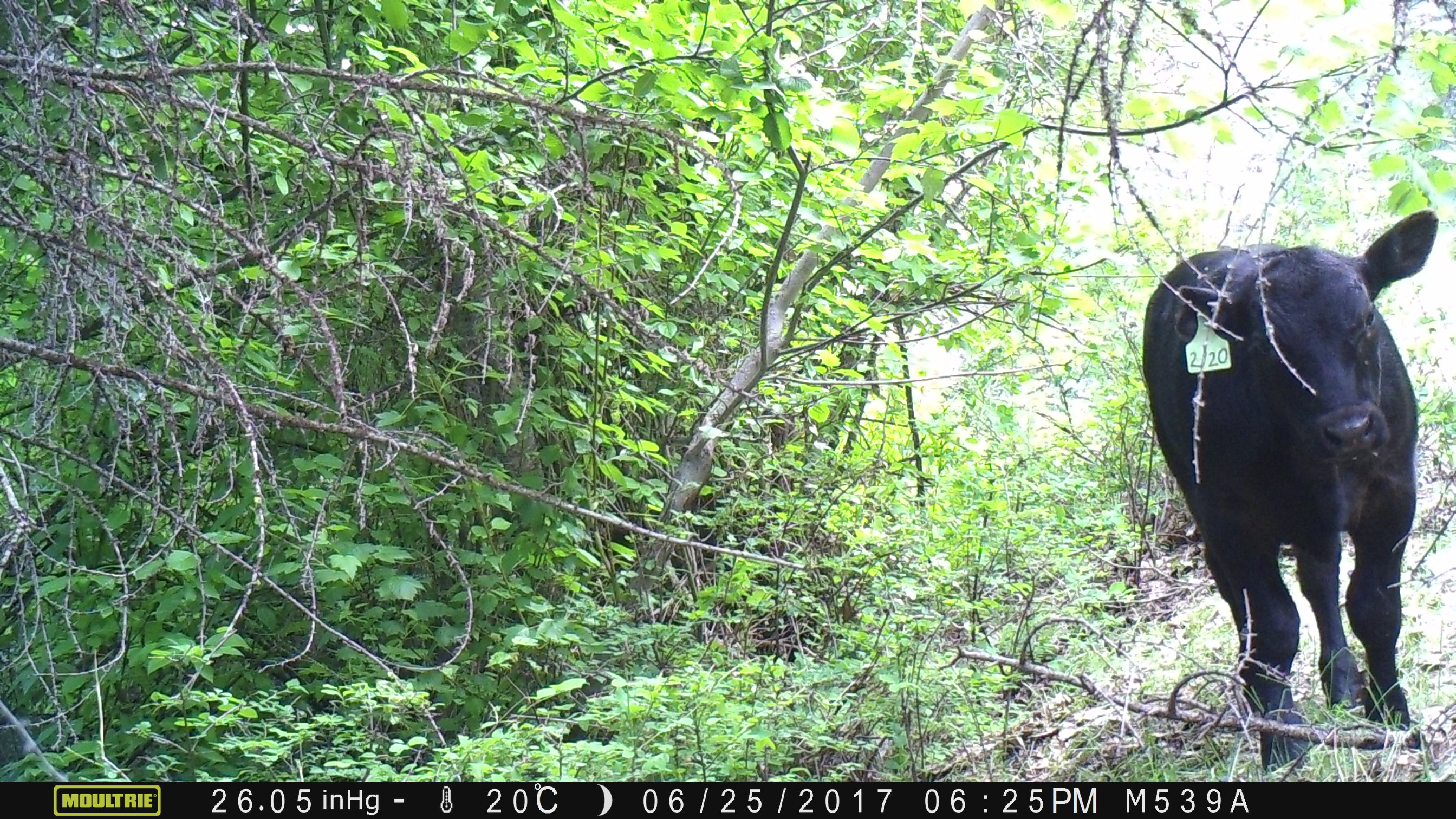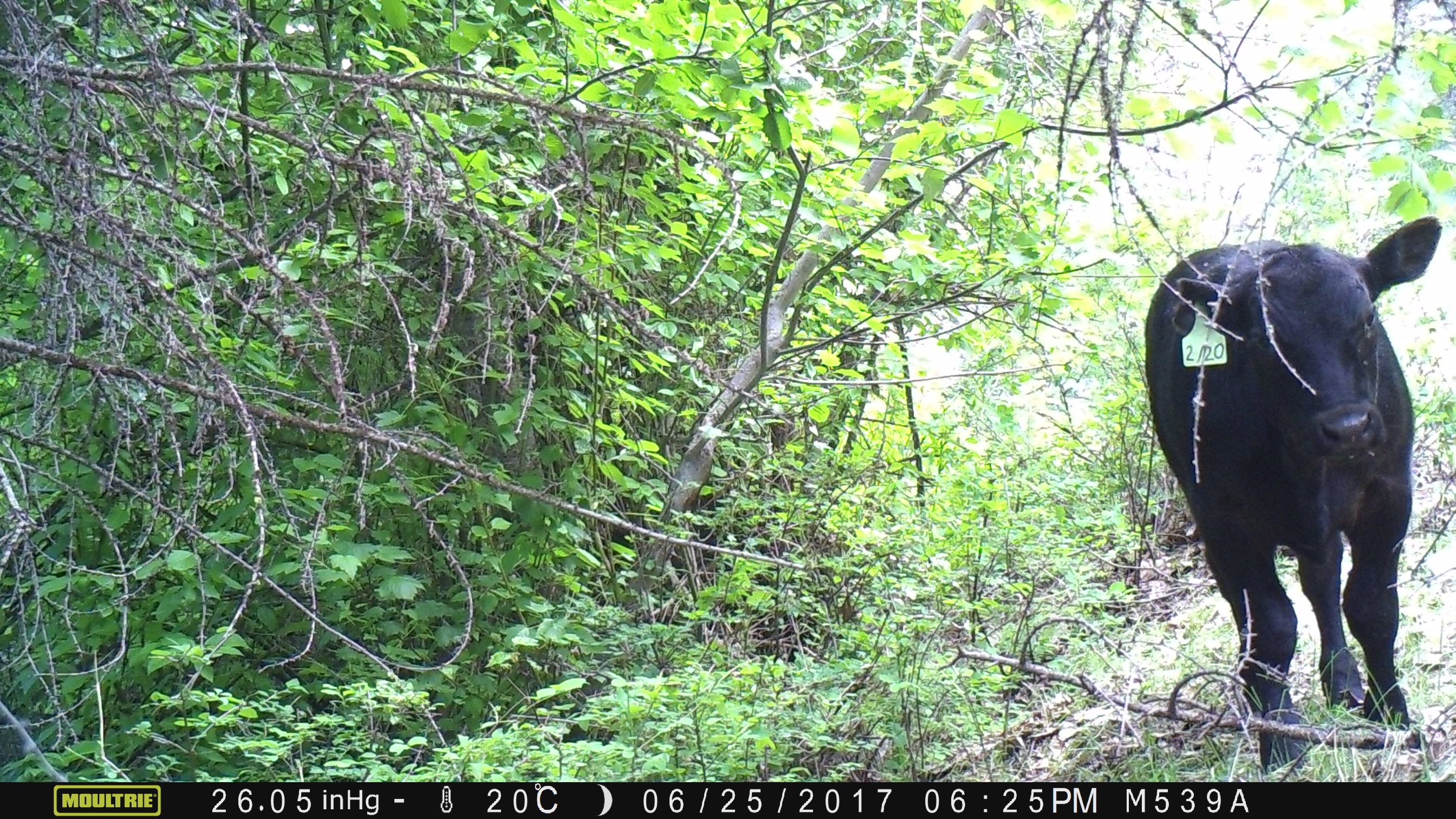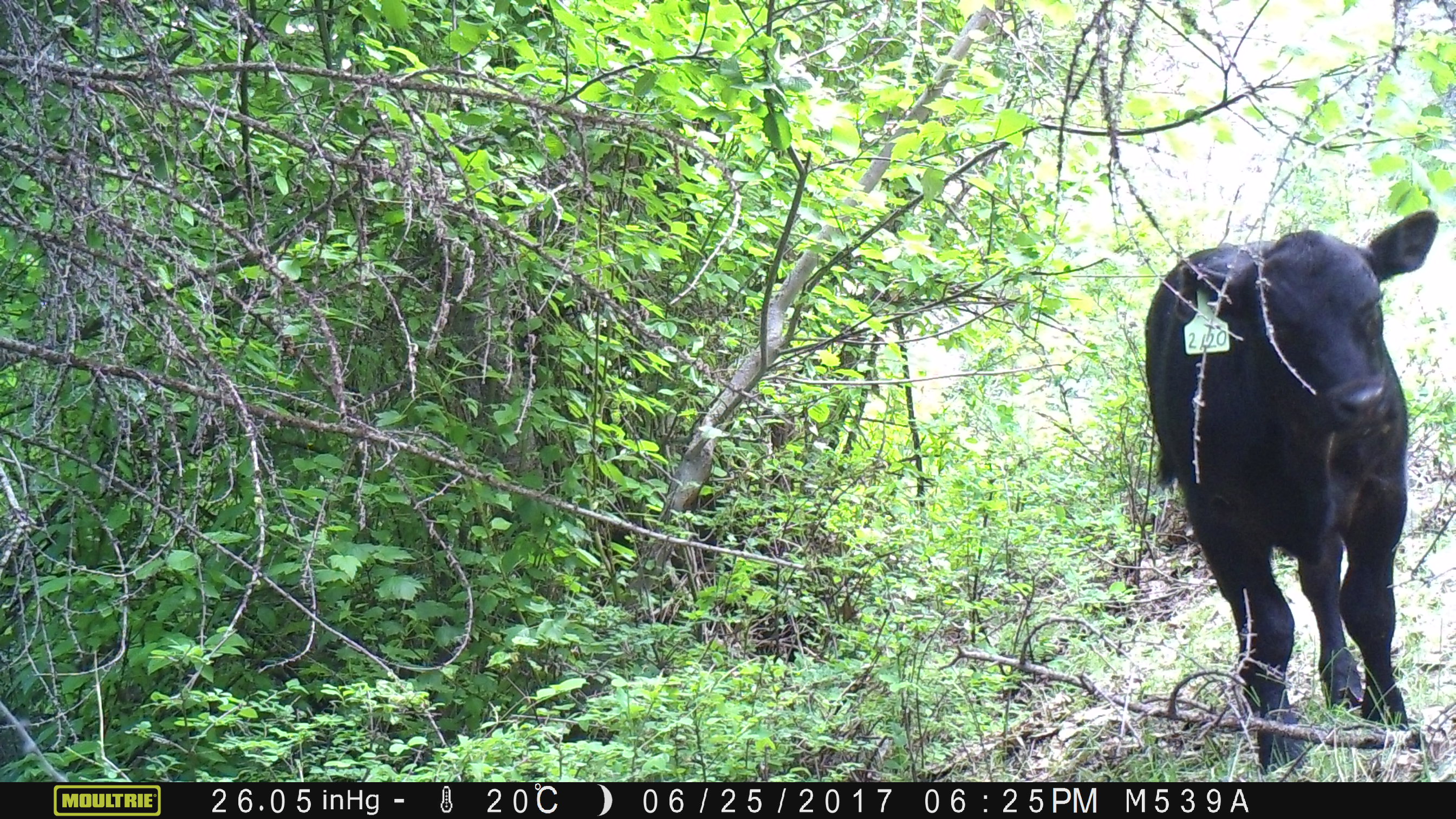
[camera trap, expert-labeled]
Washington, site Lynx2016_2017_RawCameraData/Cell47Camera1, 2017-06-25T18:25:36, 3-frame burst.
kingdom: Animalia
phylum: Chordata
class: Mammalia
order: Artiodactyla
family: Bovidae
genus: Bos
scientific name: Bos taurus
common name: domestic cattle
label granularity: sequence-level